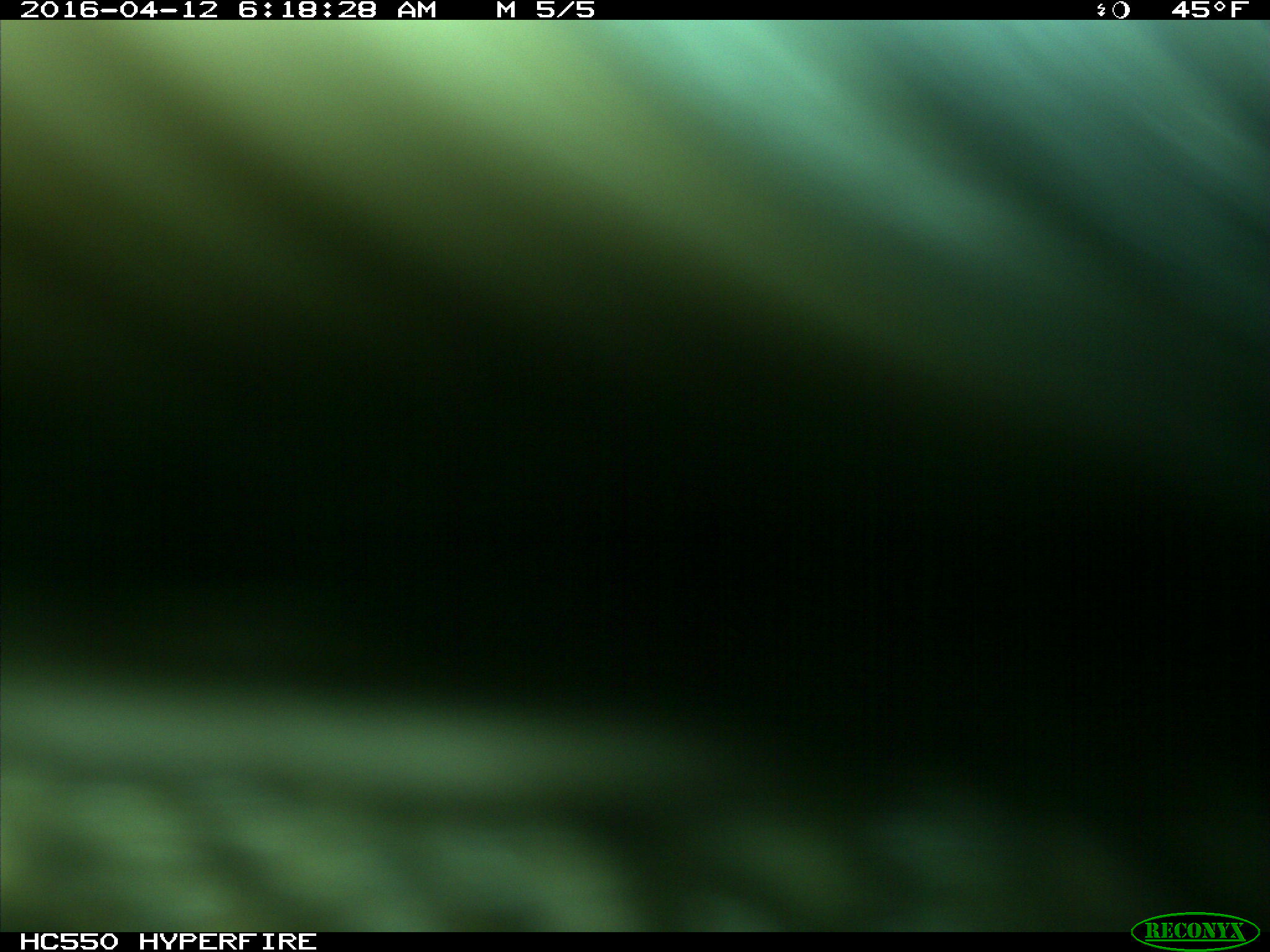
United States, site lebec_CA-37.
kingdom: Animalia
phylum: Chordata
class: Mammalia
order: Artiodactyla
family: Bovidae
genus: Bos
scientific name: Bos taurus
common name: domestic cow